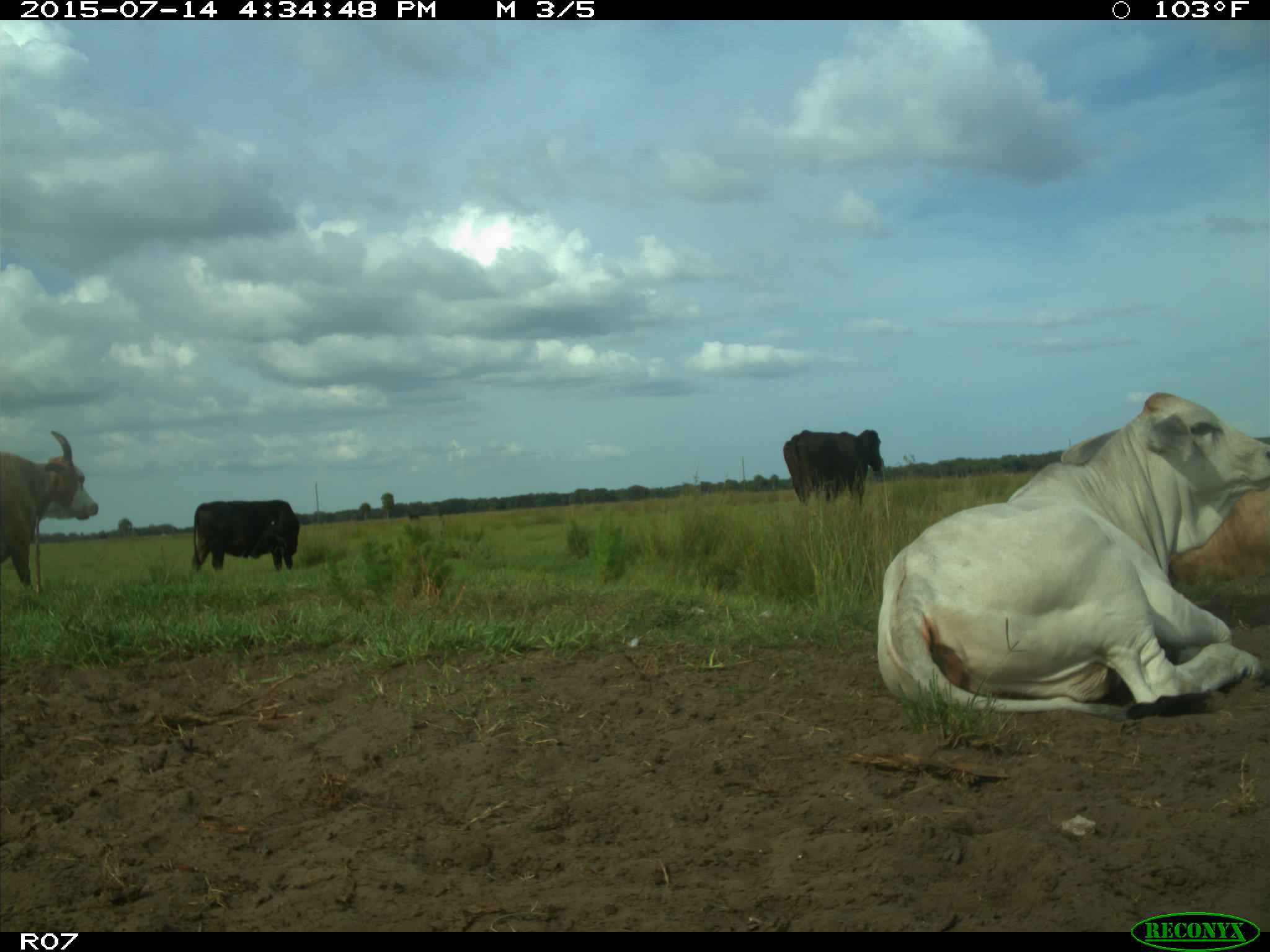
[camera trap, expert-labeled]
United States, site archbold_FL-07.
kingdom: Animalia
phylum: Chordata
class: Mammalia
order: Artiodactyla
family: Bovidae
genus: Bos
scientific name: Bos taurus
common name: domestic cow